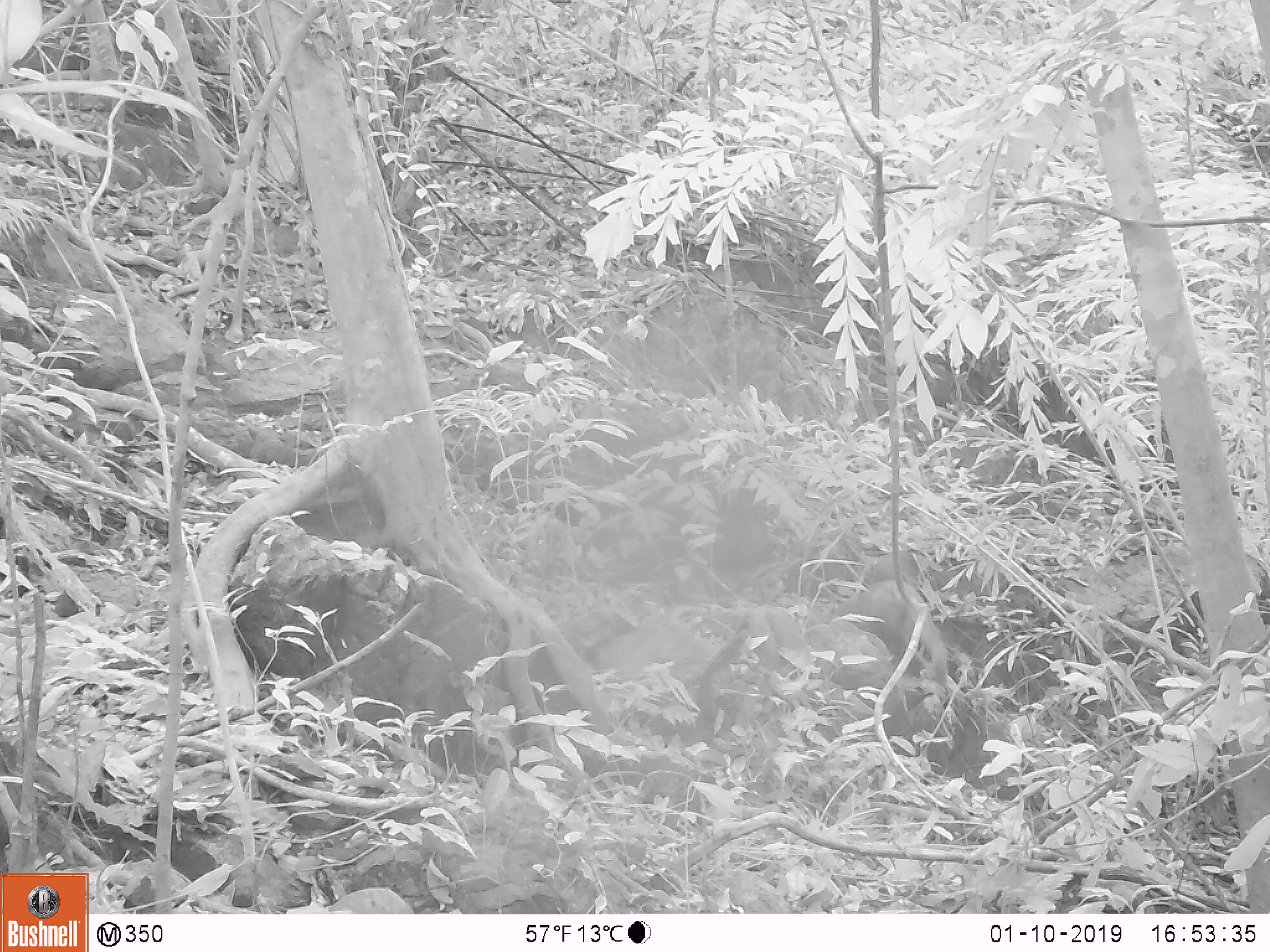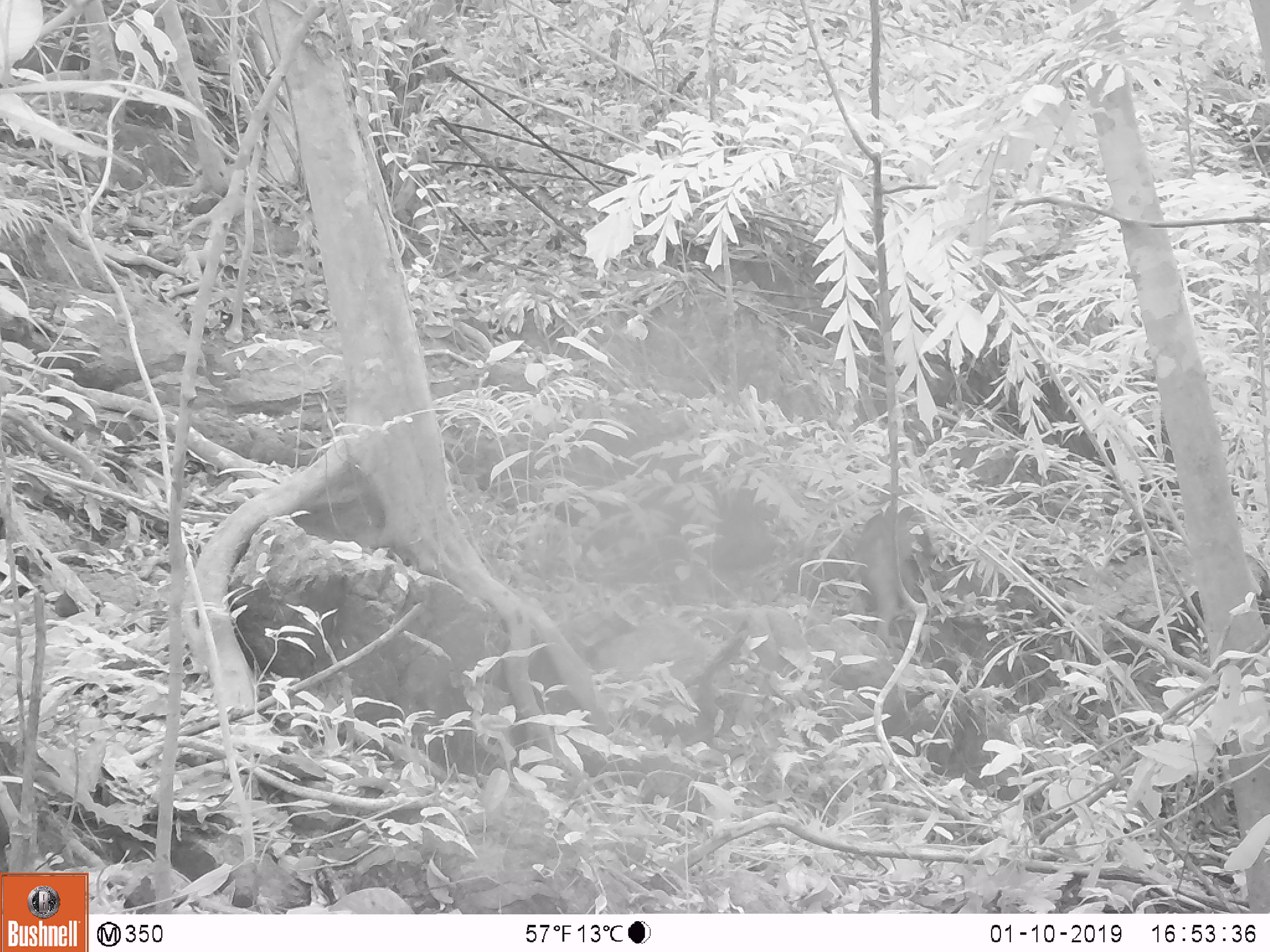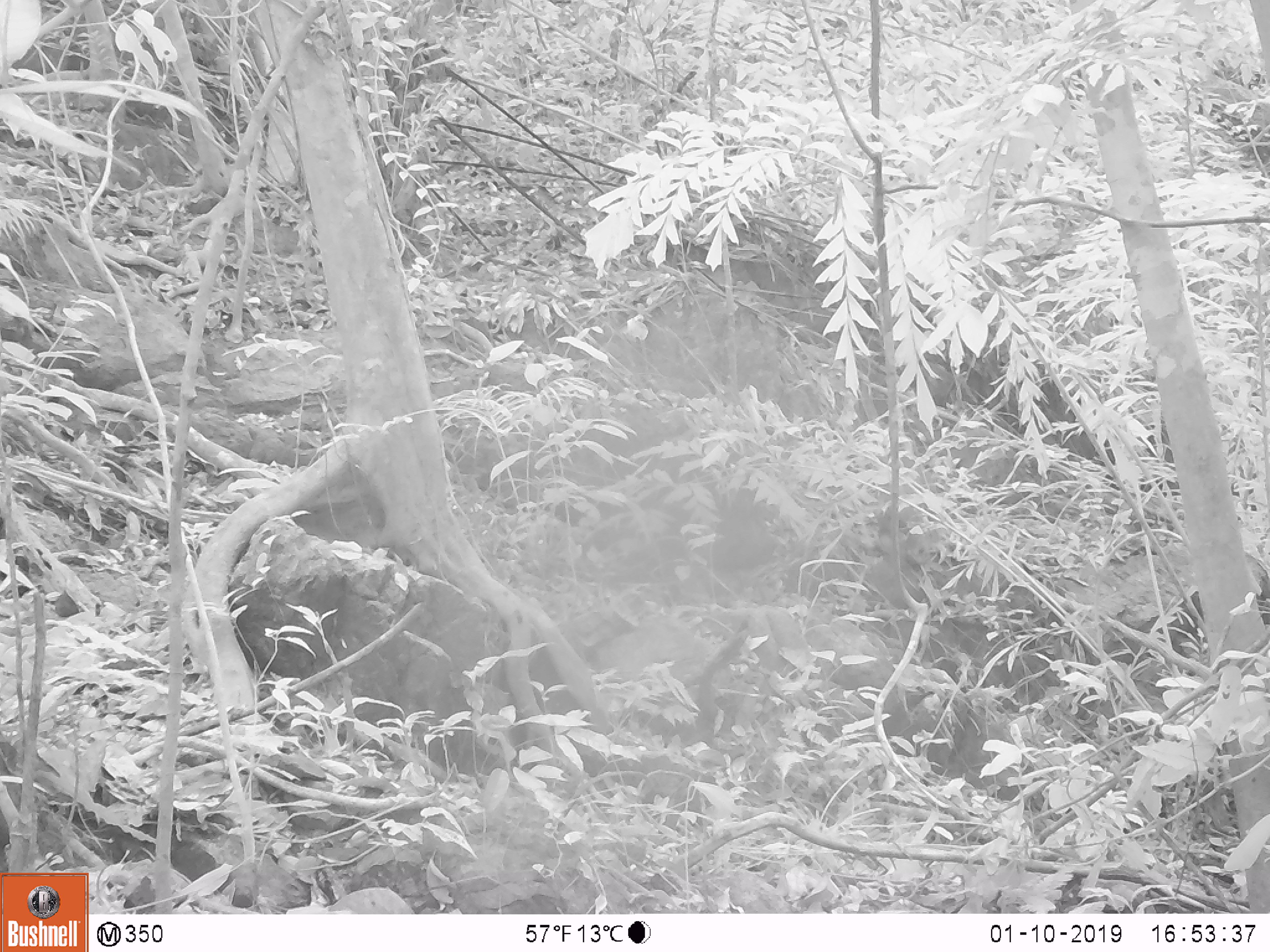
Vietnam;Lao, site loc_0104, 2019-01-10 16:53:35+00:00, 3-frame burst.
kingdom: Animalia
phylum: Chordata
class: Mammalia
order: Primates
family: Cercopithecidae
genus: Macaca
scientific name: Macaca arctoides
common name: stump-tailed macaque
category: stump tailed macaque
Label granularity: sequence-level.